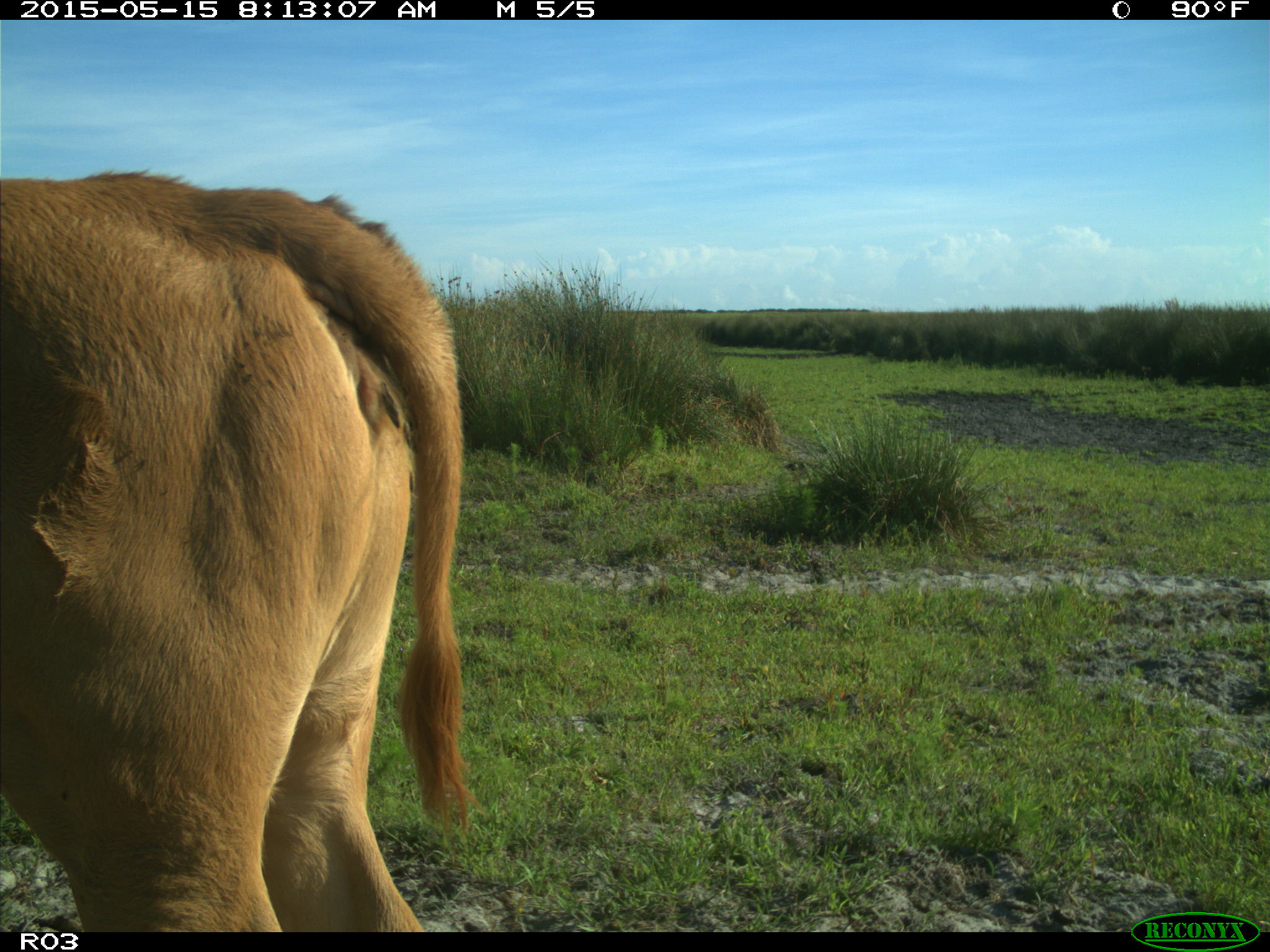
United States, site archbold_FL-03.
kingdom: Animalia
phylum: Chordata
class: Mammalia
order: Artiodactyla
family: Bovidae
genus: Bos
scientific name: Bos taurus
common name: domestic cow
Bos taurus (domestic cow).